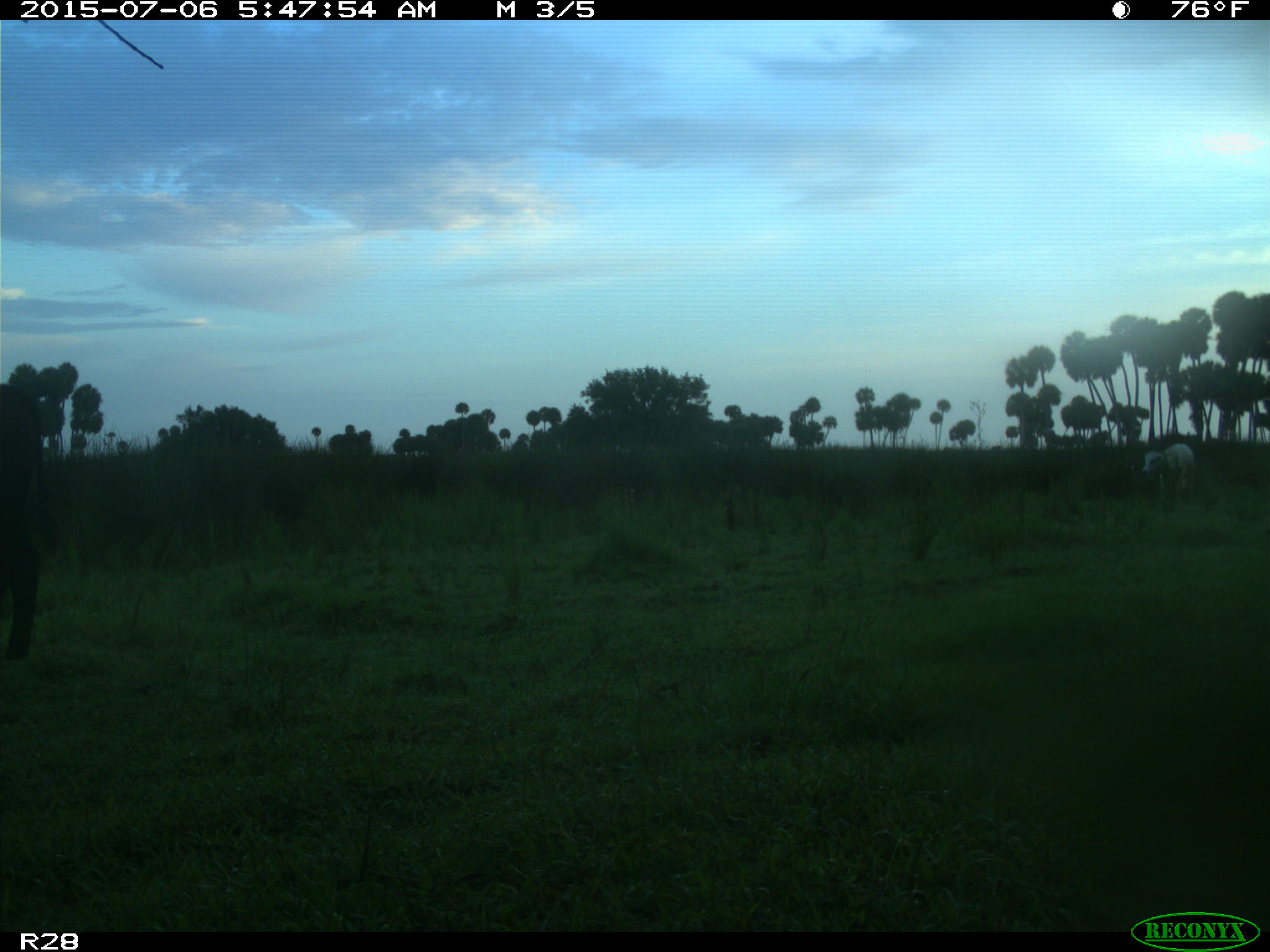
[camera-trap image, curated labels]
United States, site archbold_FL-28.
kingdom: Animalia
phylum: Chordata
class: Mammalia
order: Artiodactyla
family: Bovidae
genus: Bos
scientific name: Bos taurus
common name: domestic cow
Bos taurus (domestic cow).